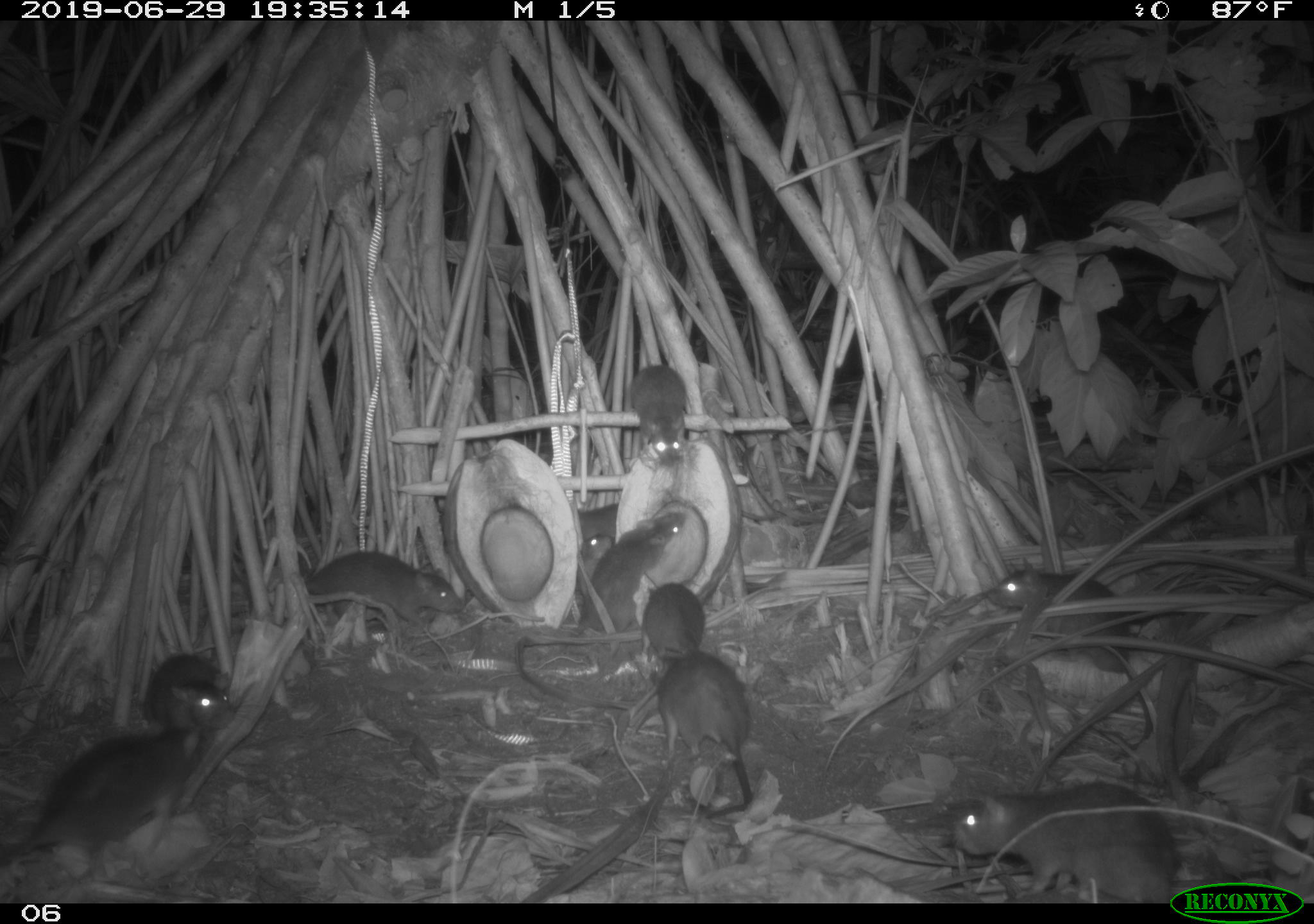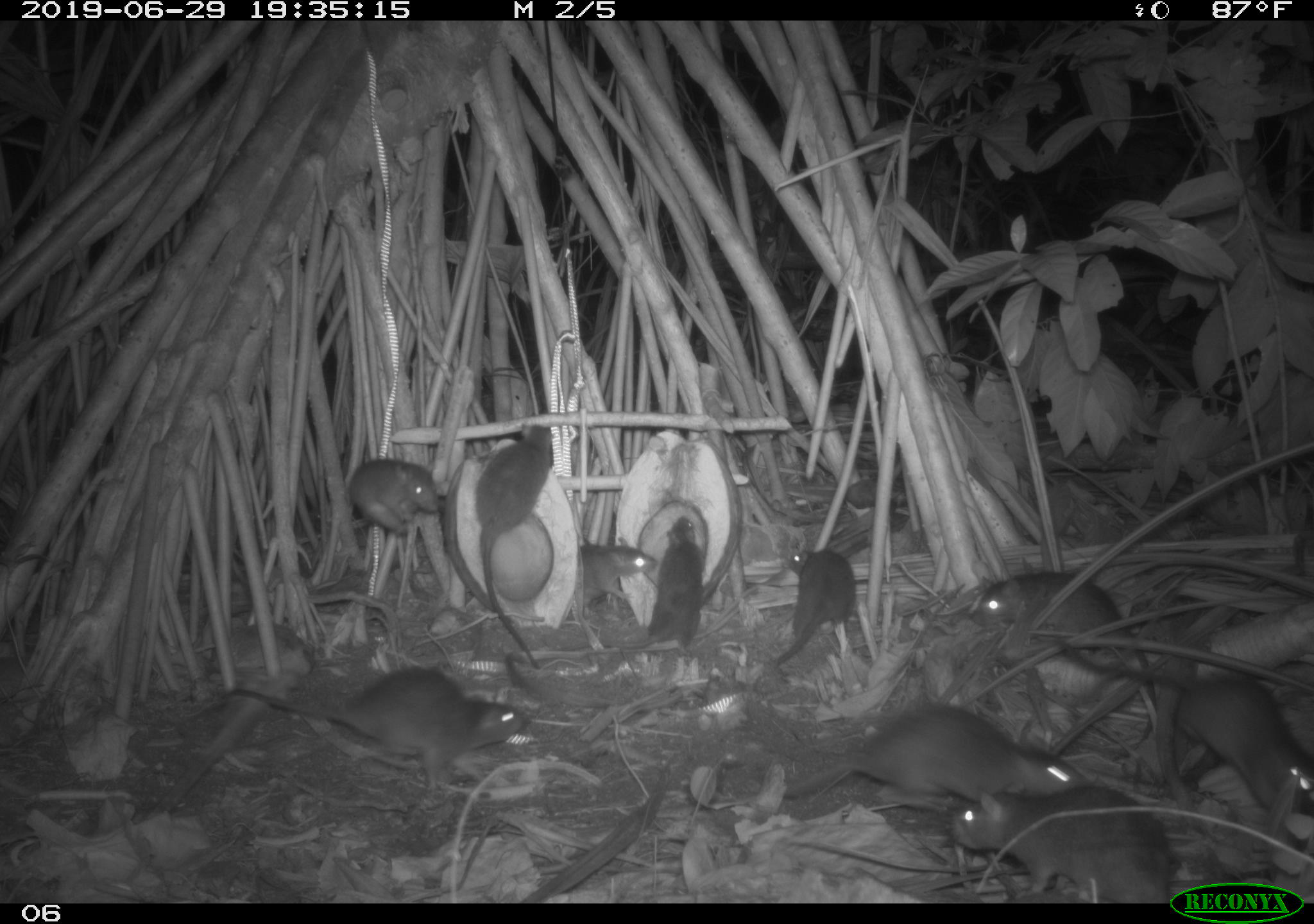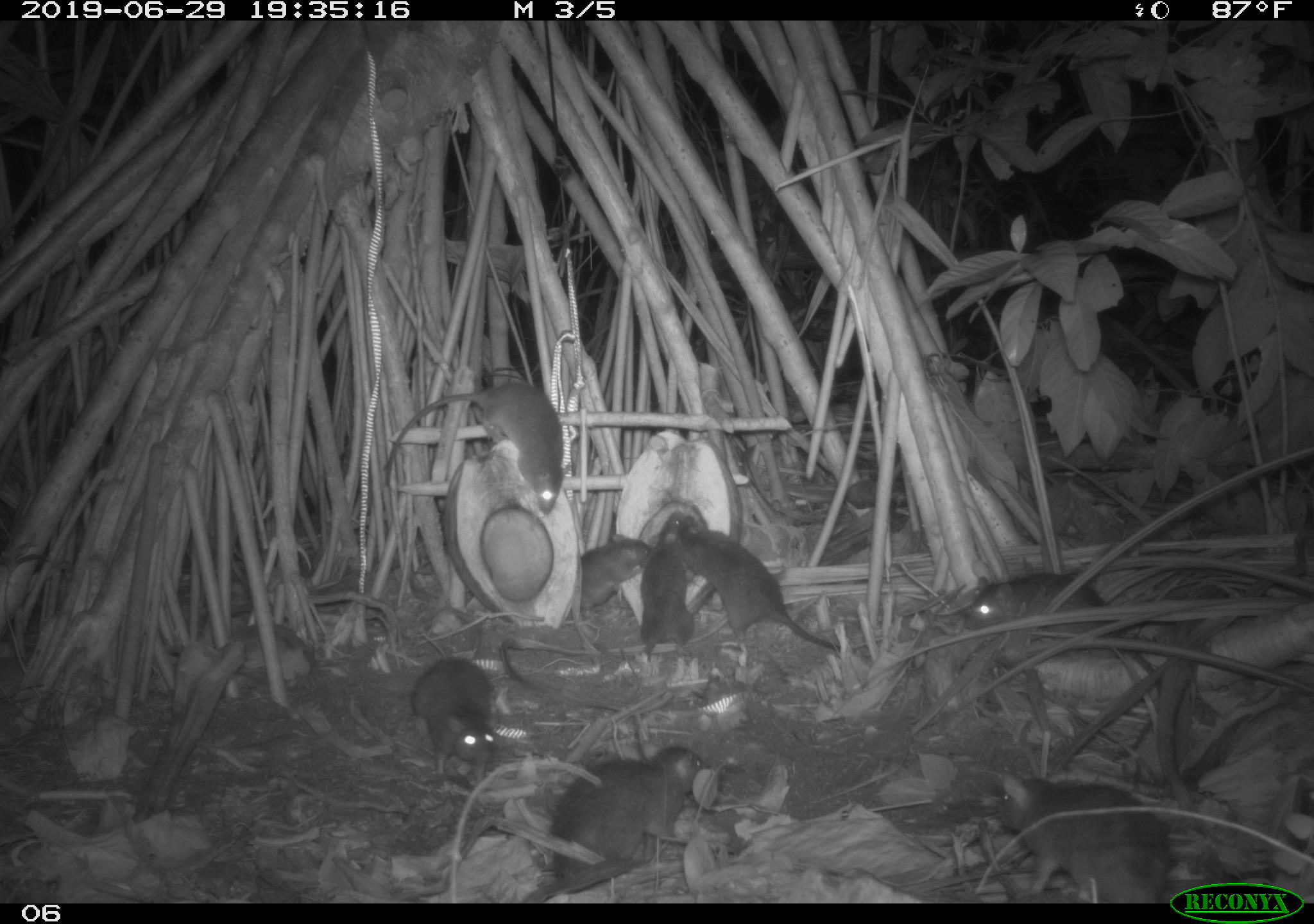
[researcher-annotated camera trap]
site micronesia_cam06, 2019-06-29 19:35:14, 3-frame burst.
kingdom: Animalia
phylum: Chordata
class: Mammalia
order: Rodentia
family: Muridae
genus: Rattus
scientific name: Rattus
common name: rat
Rat (Rattus).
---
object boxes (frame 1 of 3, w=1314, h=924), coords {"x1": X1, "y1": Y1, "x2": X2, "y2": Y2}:
rat: {"x1": 2, "y1": 708, "x2": 195, "y2": 880}; {"x1": 945, "y1": 778, "x2": 1174, "y2": 893}; {"x1": 521, "y1": 509, "x2": 692, "y2": 651}; {"x1": 637, "y1": 649, "x2": 772, "y2": 819}; {"x1": 986, "y1": 554, "x2": 1147, "y2": 685}; {"x1": 270, "y1": 540, "x2": 469, "y2": 631}; {"x1": 131, "y1": 648, "x2": 241, "y2": 739}; {"x1": 622, "y1": 361, "x2": 695, "y2": 467}; {"x1": 635, "y1": 578, "x2": 712, "y2": 672}; {"x1": 568, "y1": 531, "x2": 616, "y2": 604}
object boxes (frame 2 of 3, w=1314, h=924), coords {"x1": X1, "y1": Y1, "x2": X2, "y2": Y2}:
rat: {"x1": 1061, "y1": 637, "x2": 1312, "y2": 858}; {"x1": 223, "y1": 664, "x2": 536, "y2": 809}; {"x1": 764, "y1": 693, "x2": 1091, "y2": 813}; {"x1": 963, "y1": 568, "x2": 1161, "y2": 765}; {"x1": 946, "y1": 780, "x2": 1173, "y2": 893}; {"x1": 476, "y1": 422, "x2": 558, "y2": 677}; {"x1": 606, "y1": 513, "x2": 705, "y2": 658}; {"x1": 772, "y1": 536, "x2": 862, "y2": 680}; {"x1": 345, "y1": 456, "x2": 443, "y2": 545}; {"x1": 569, "y1": 534, "x2": 659, "y2": 619}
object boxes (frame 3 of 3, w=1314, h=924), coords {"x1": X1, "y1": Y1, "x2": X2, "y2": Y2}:
rat: {"x1": 379, "y1": 371, "x2": 578, "y2": 520}; {"x1": 542, "y1": 746, "x2": 724, "y2": 899}; {"x1": 676, "y1": 515, "x2": 860, "y2": 664}; {"x1": 961, "y1": 567, "x2": 1172, "y2": 692}; {"x1": 991, "y1": 764, "x2": 1179, "y2": 901}; {"x1": 411, "y1": 651, "x2": 508, "y2": 781}; {"x1": 637, "y1": 533, "x2": 715, "y2": 674}; {"x1": 577, "y1": 533, "x2": 649, "y2": 626}